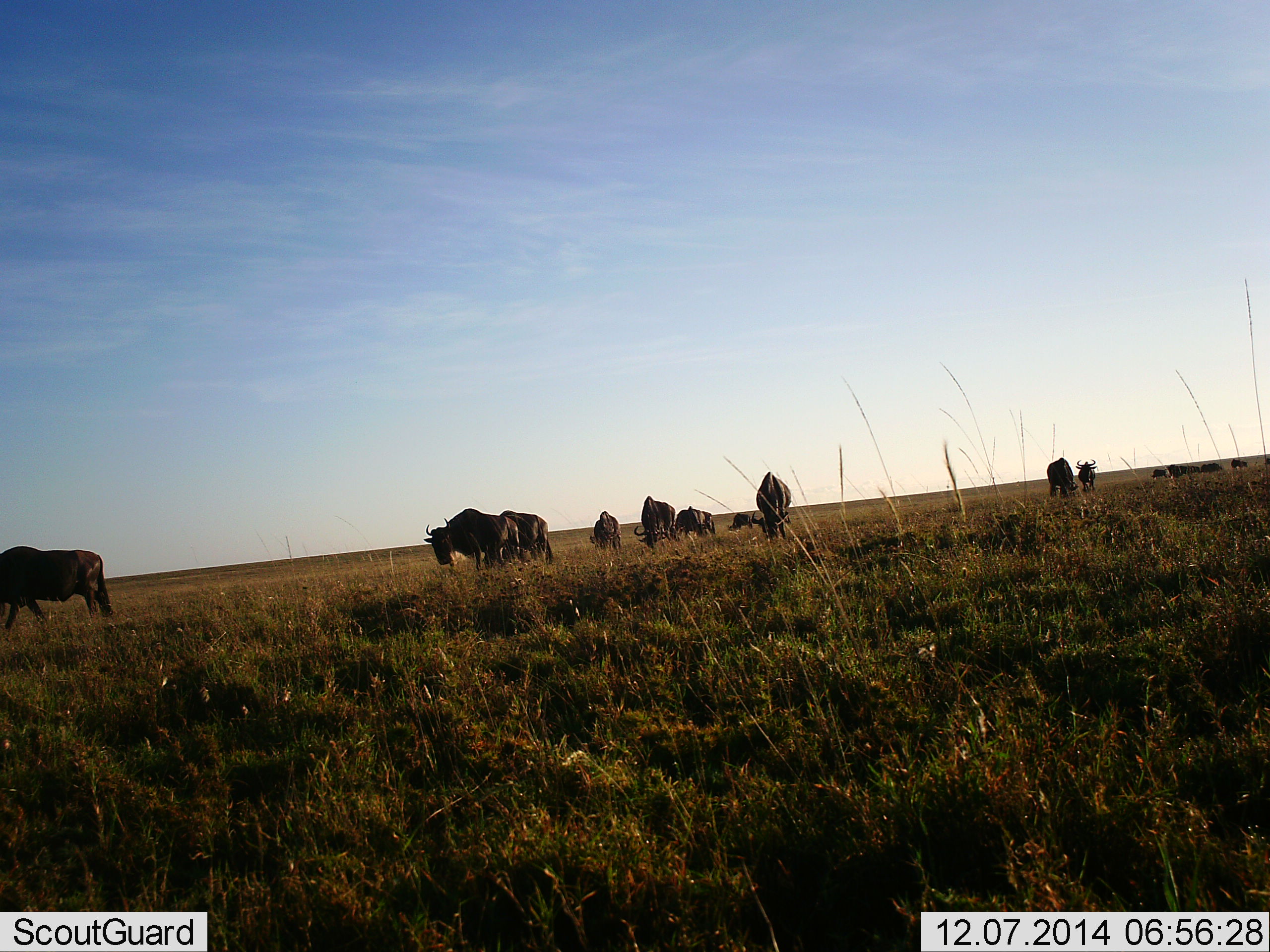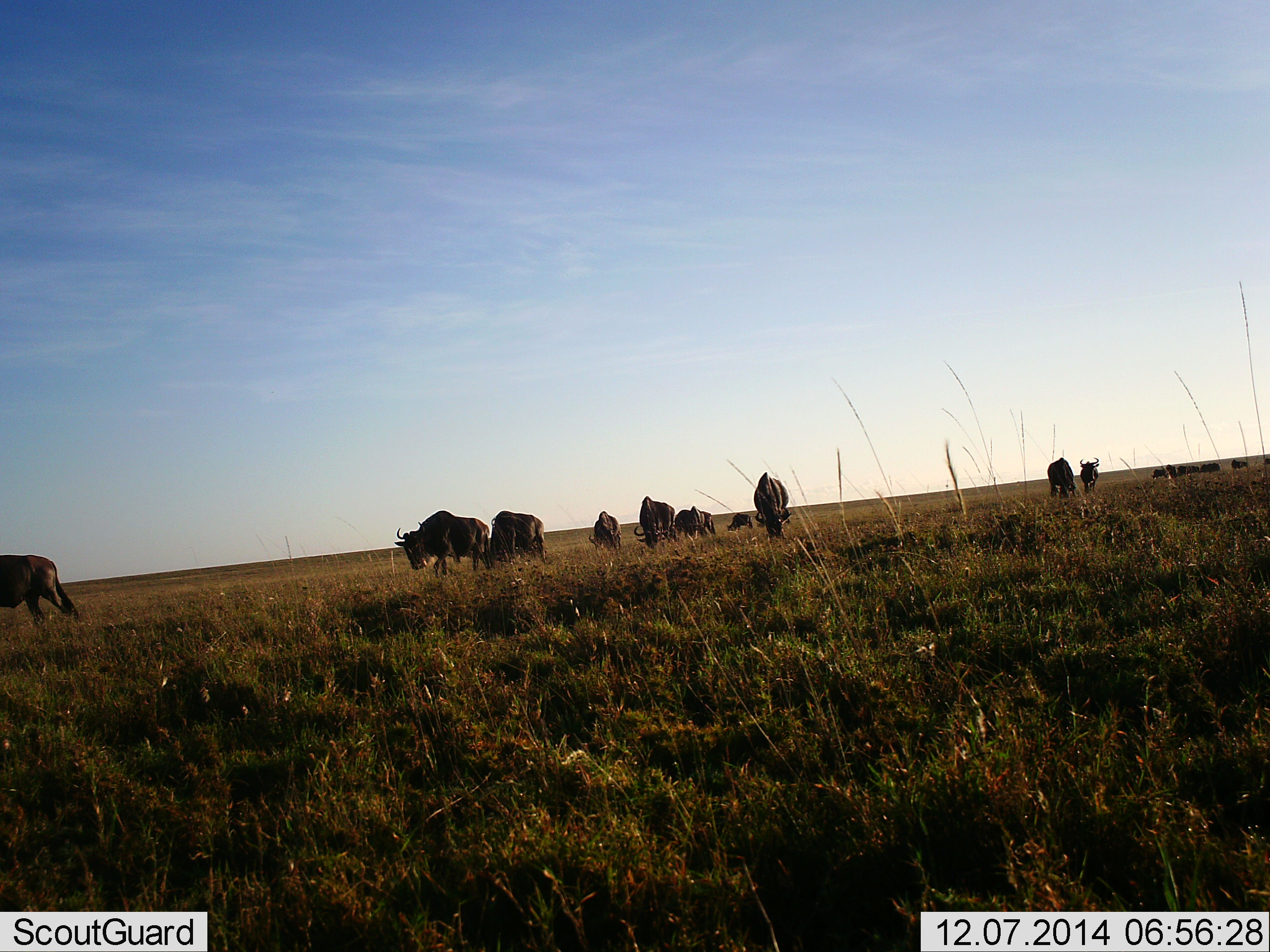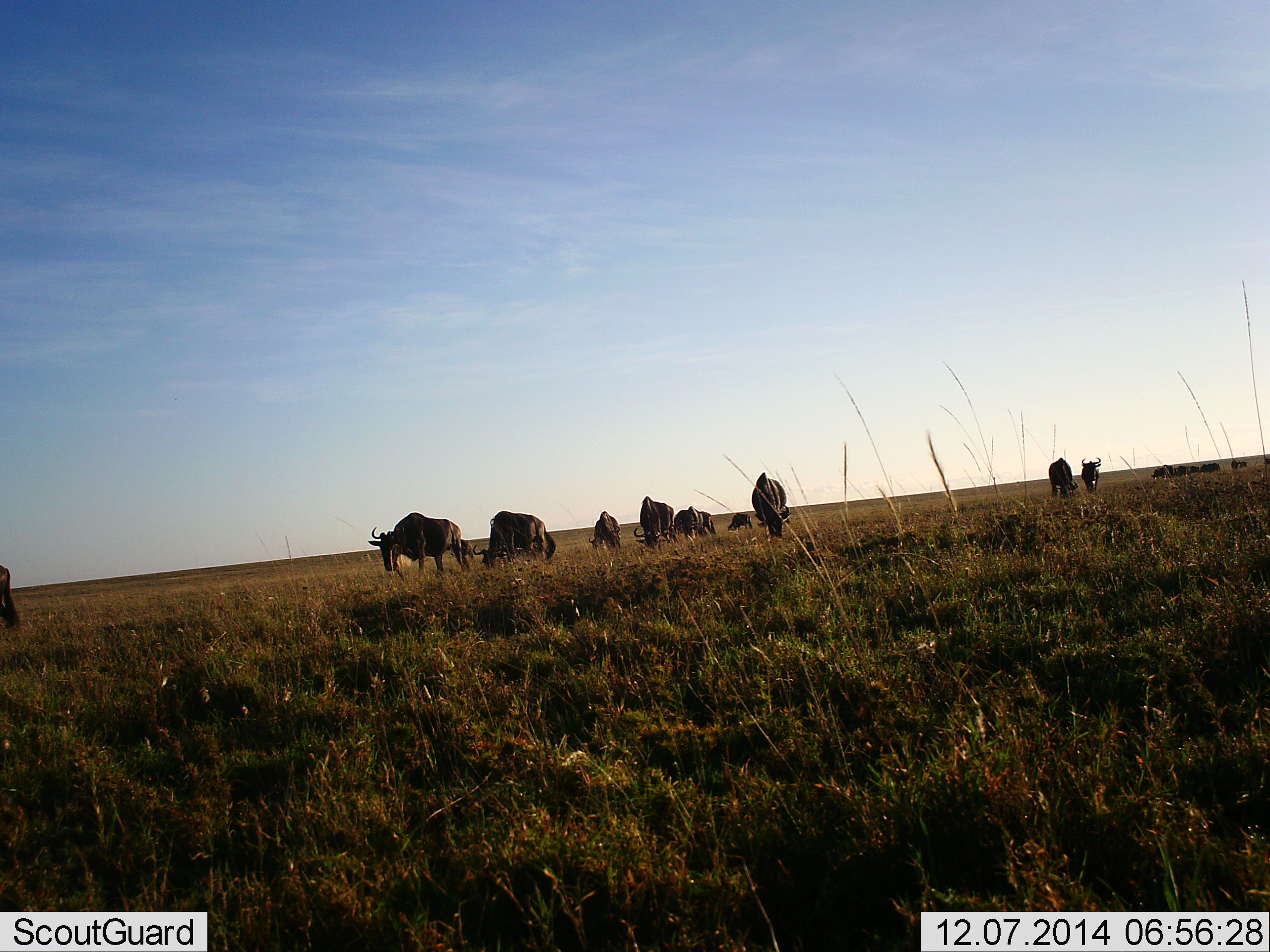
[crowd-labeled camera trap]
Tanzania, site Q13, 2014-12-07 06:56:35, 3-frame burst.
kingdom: Animalia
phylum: Chordata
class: Mammalia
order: Artiodactyla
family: Bovidae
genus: Connochaetes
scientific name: Connochaetes taurinus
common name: blue wildebeest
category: wildebeest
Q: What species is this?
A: Wildebeest (blue wildebeest) (Connochaetes taurinus).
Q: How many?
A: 11-50.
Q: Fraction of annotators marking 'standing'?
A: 50%.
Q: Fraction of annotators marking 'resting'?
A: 0%.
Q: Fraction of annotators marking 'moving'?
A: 40%.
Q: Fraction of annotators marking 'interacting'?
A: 0%.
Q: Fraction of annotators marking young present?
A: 0%.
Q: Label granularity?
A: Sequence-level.